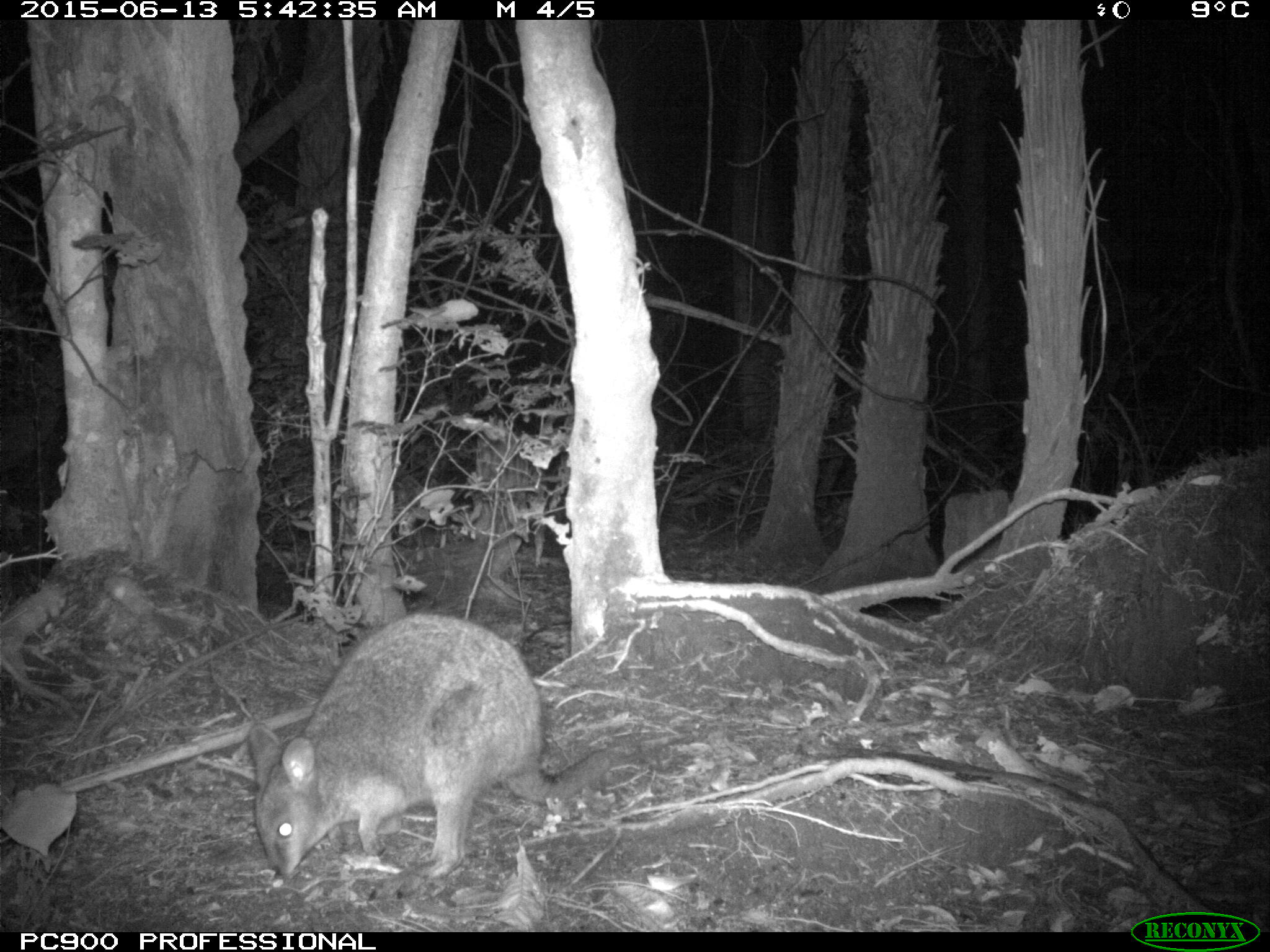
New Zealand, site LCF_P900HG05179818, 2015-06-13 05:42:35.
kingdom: Animalia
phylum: Chordata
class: Mammalia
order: Diprotodontia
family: Macropodidae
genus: Notamacropus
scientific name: Notamacropus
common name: wallaby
Wallaby (Notamacropus).